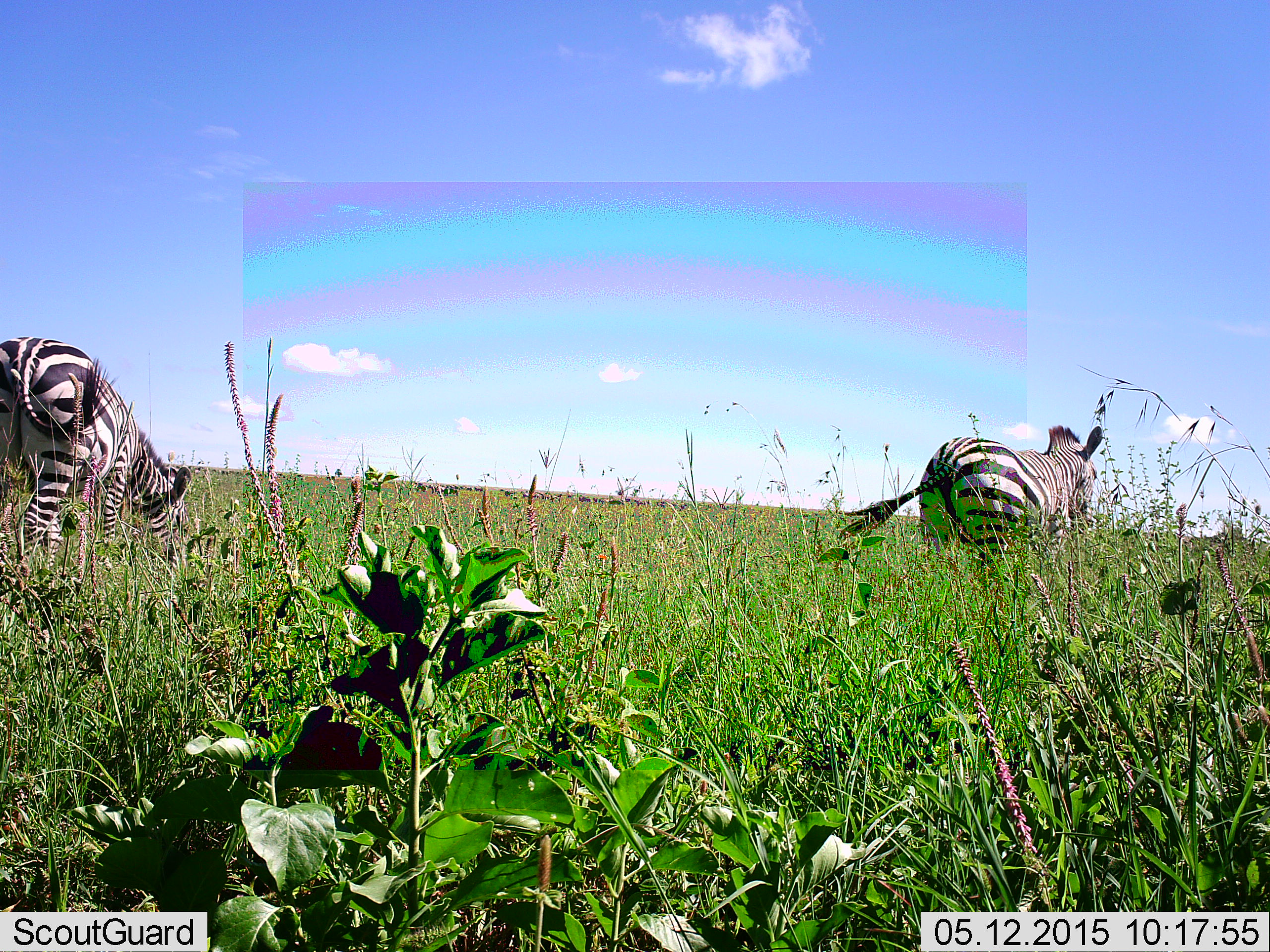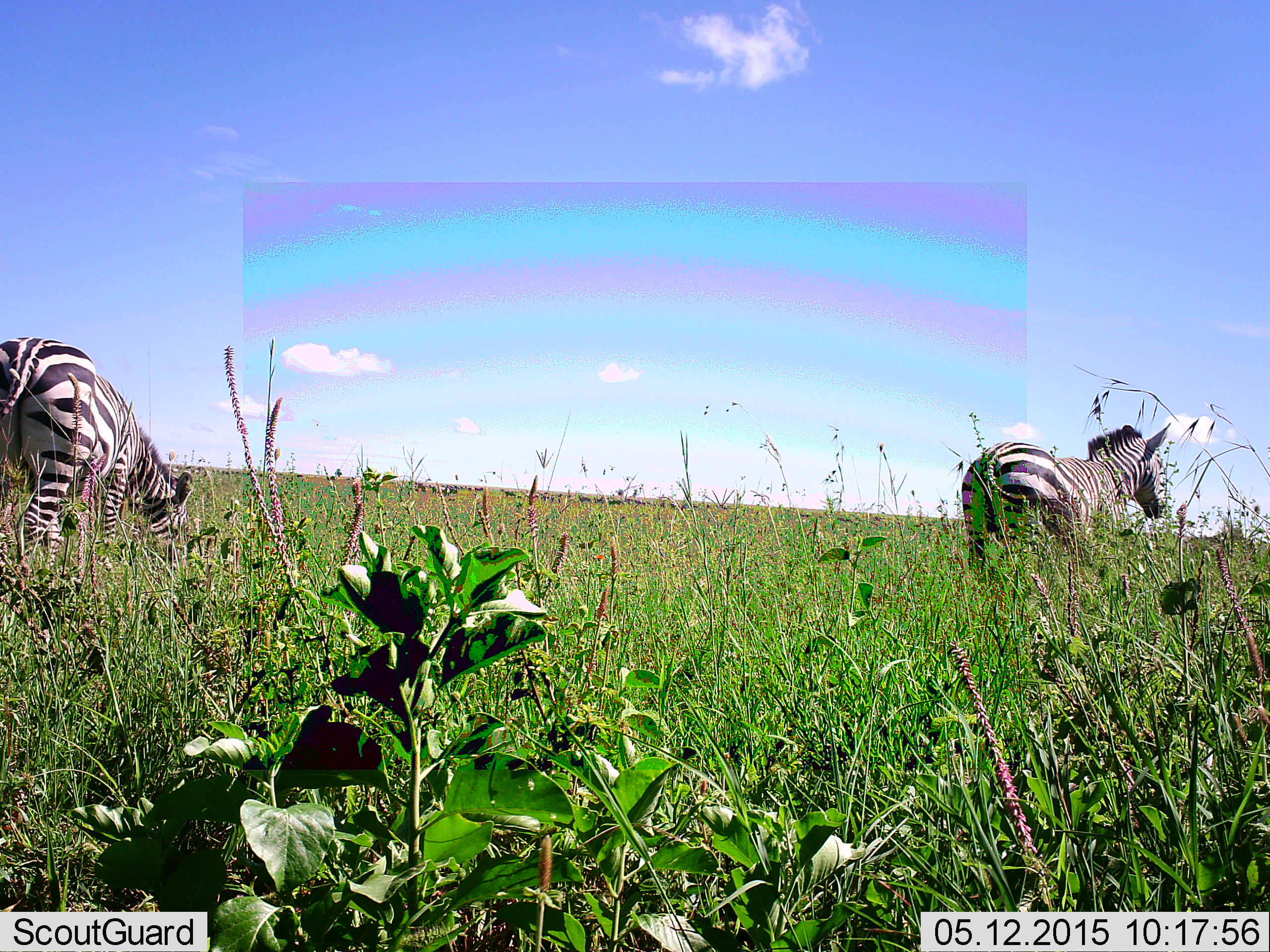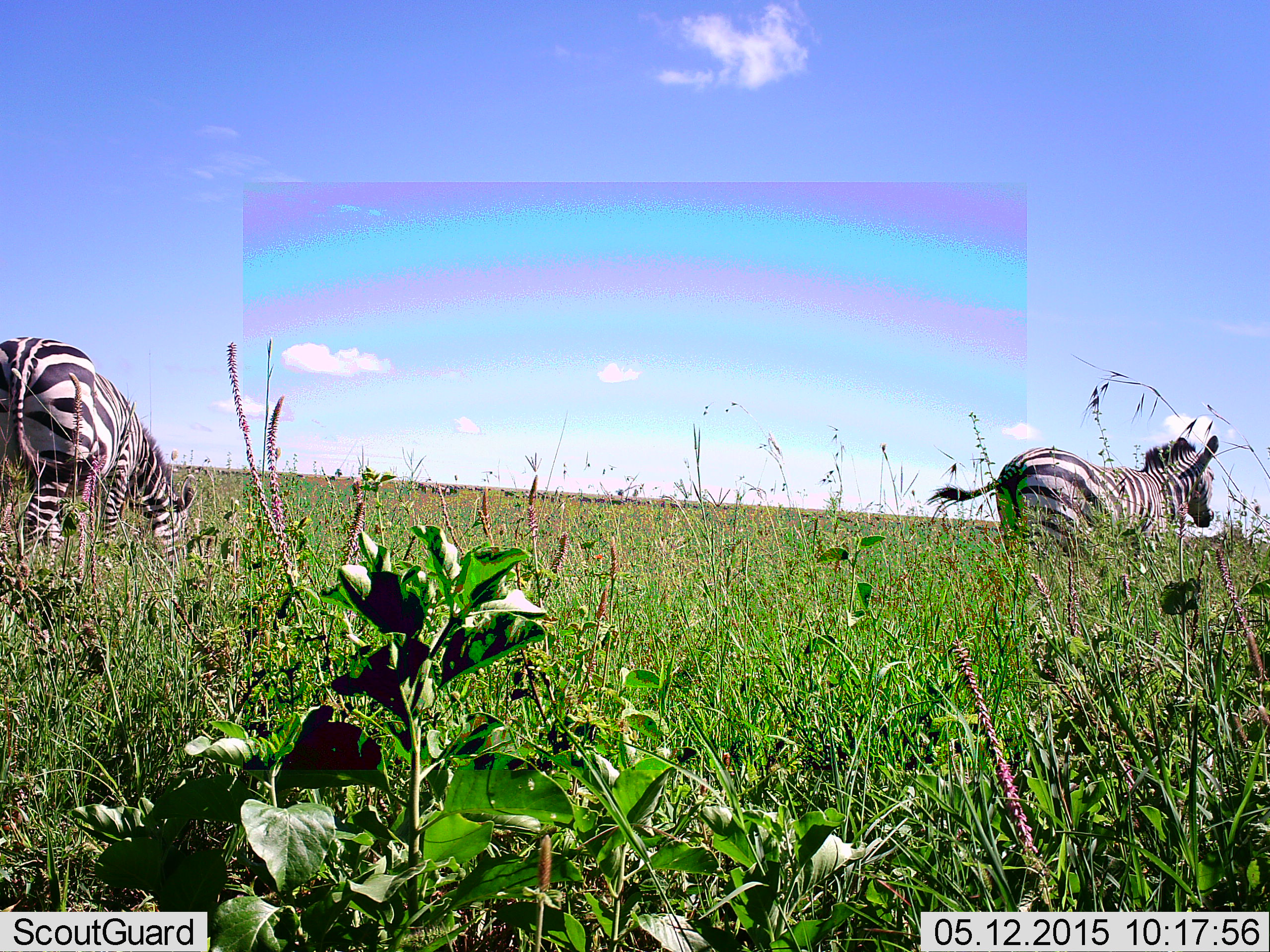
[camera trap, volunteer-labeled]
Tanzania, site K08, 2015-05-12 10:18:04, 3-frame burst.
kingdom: Animalia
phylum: Chordata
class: Mammalia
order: Perissodactyla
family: Equidae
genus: Equus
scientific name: Equus quagga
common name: plains zebra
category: zebra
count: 2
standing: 64%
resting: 9%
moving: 27%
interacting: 0%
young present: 0%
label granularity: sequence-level